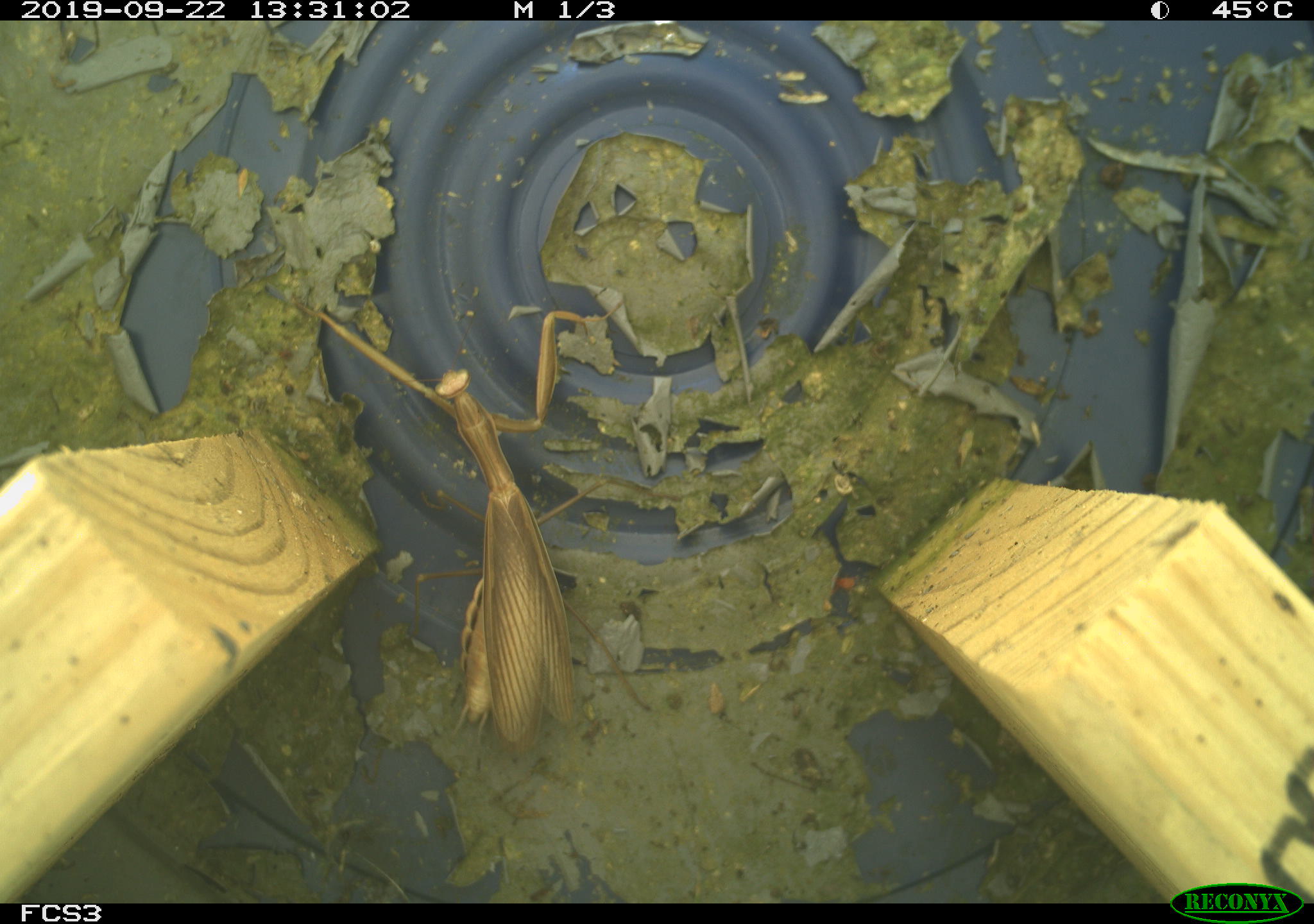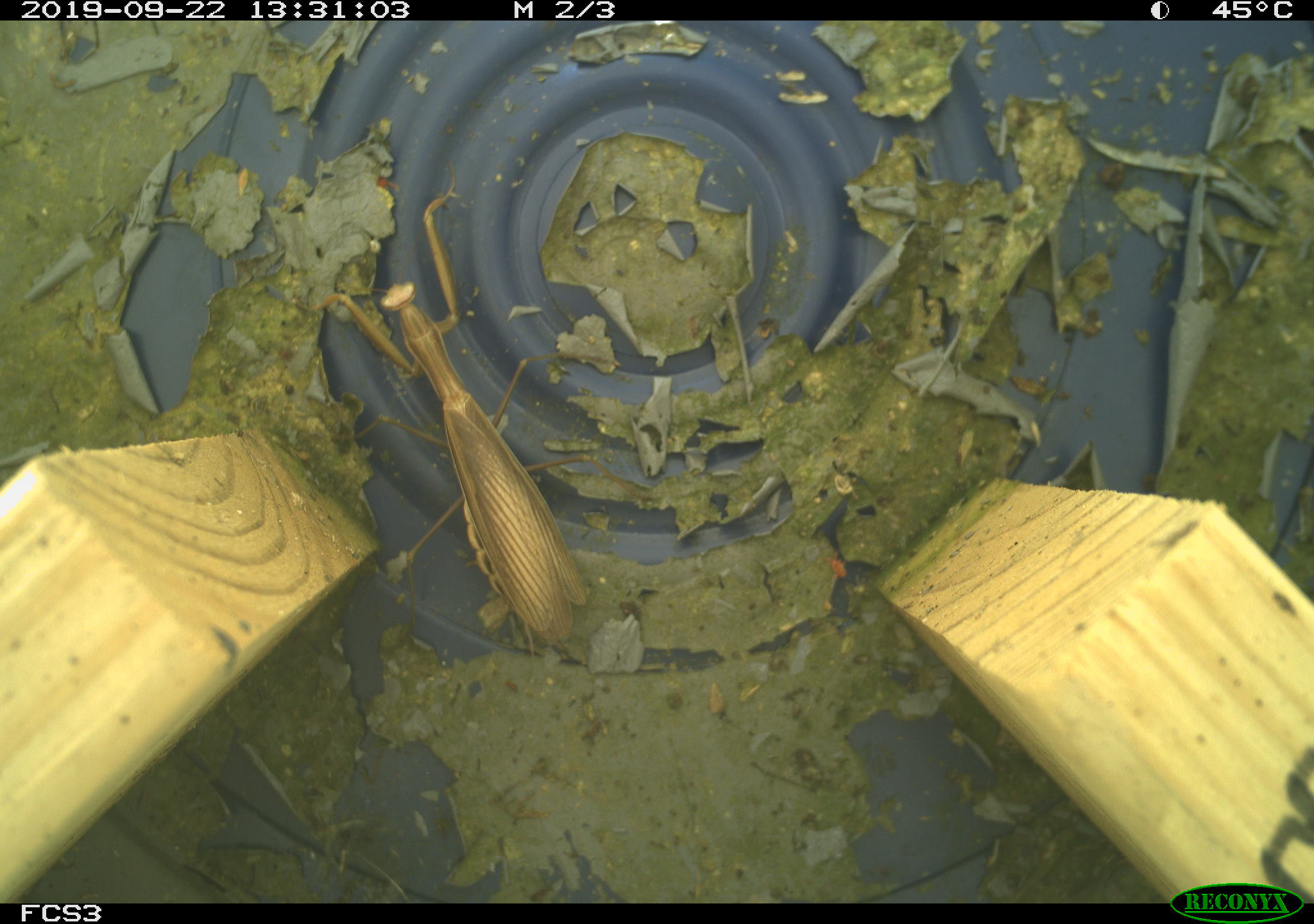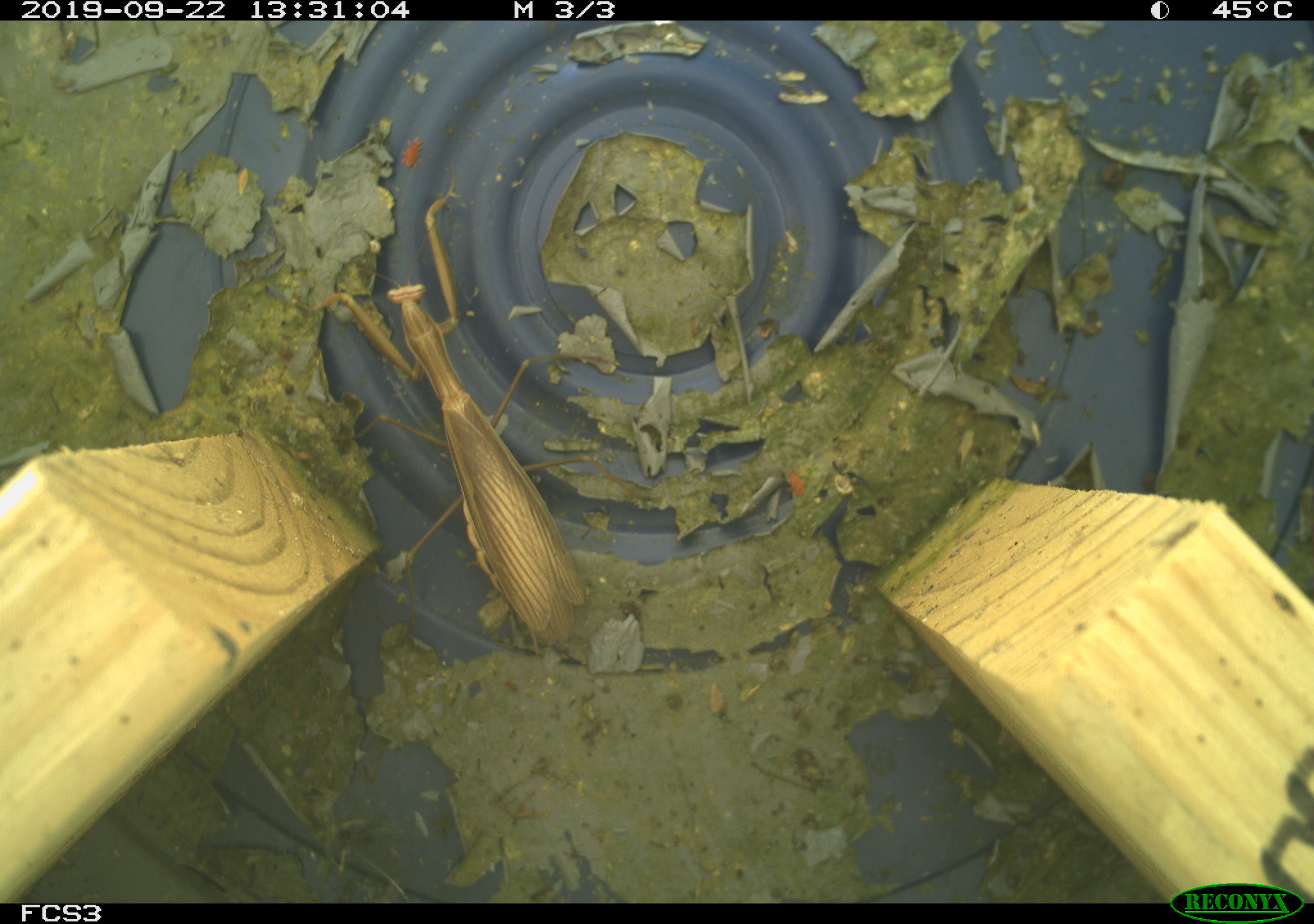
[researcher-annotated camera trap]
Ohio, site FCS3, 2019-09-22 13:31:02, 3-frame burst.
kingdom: Animalia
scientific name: Animalia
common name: animal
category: invertebrate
Invertebrate (animal) (Animalia).